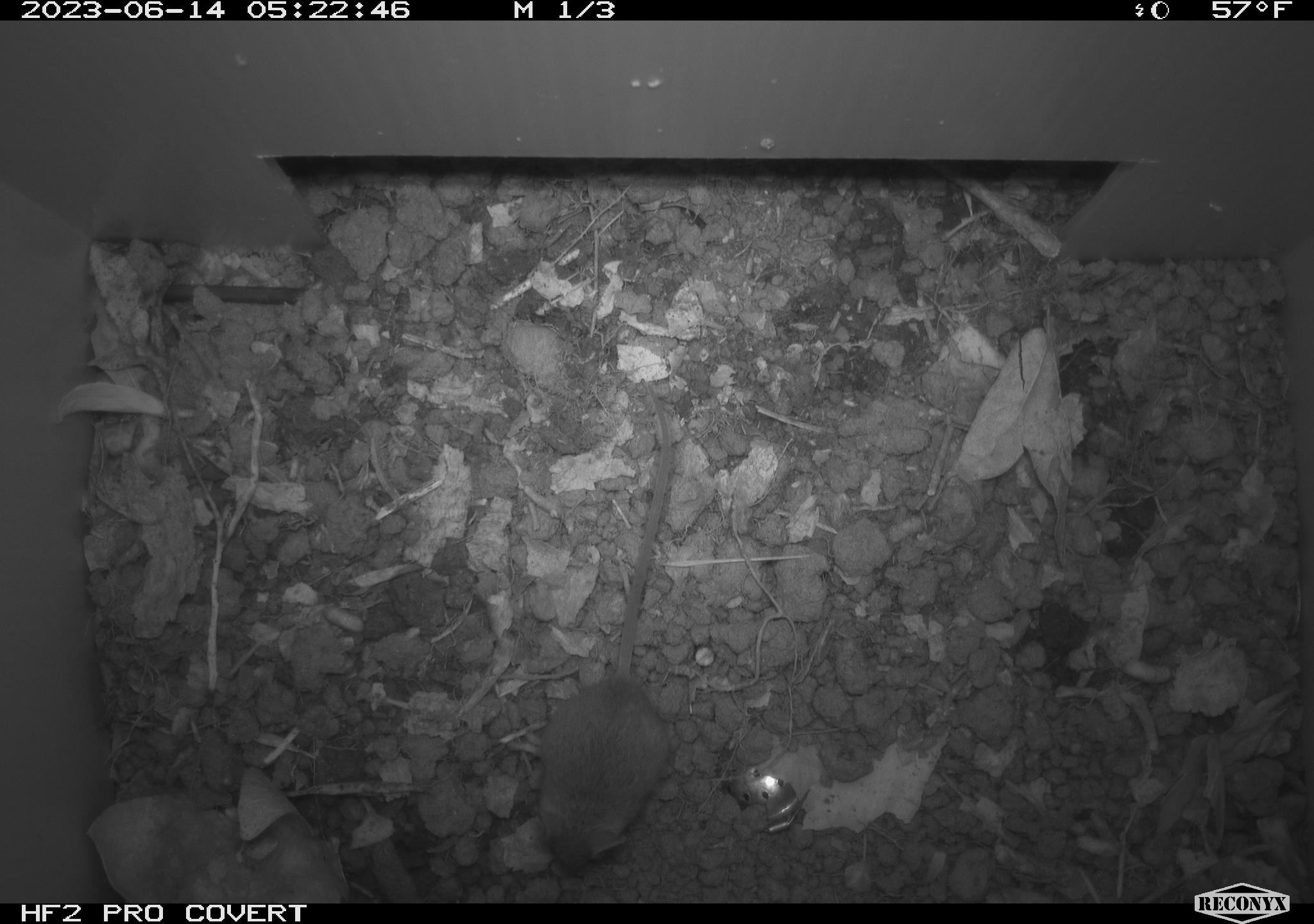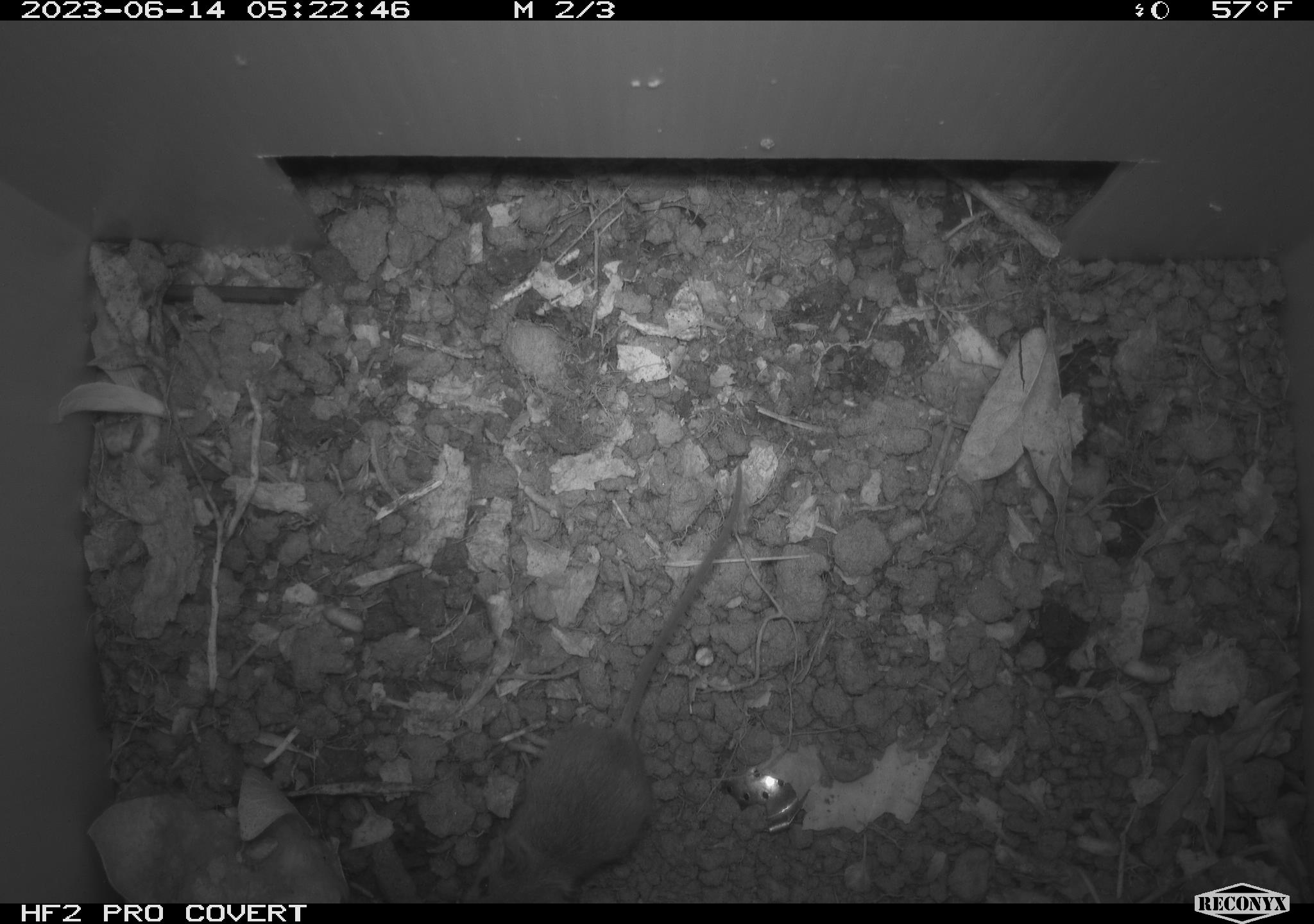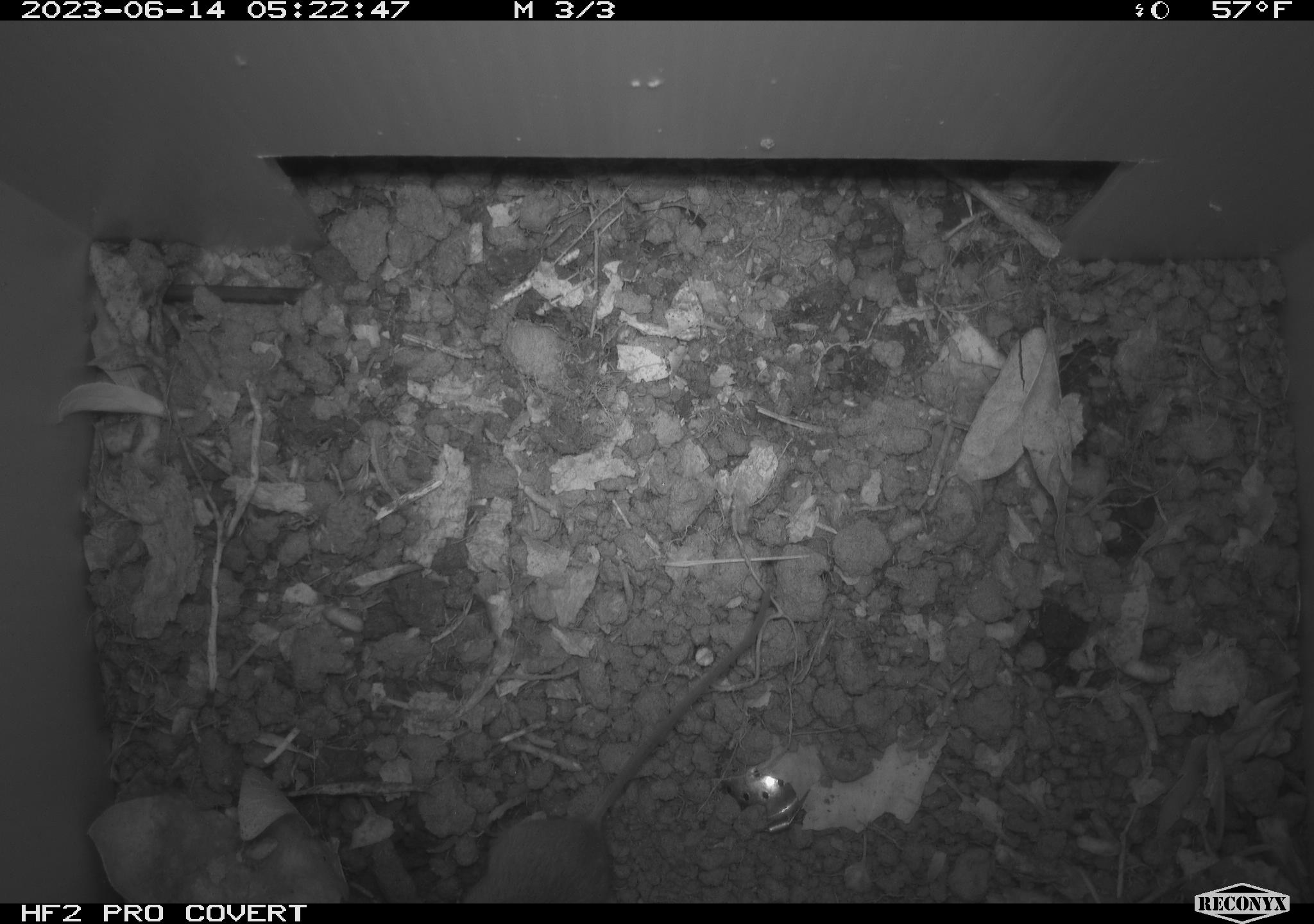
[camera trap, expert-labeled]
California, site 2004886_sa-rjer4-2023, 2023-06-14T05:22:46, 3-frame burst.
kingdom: Animalia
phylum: Chordata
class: Mammalia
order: Rodentia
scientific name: Rodentia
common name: mouse species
Mouse species (Rodentia).